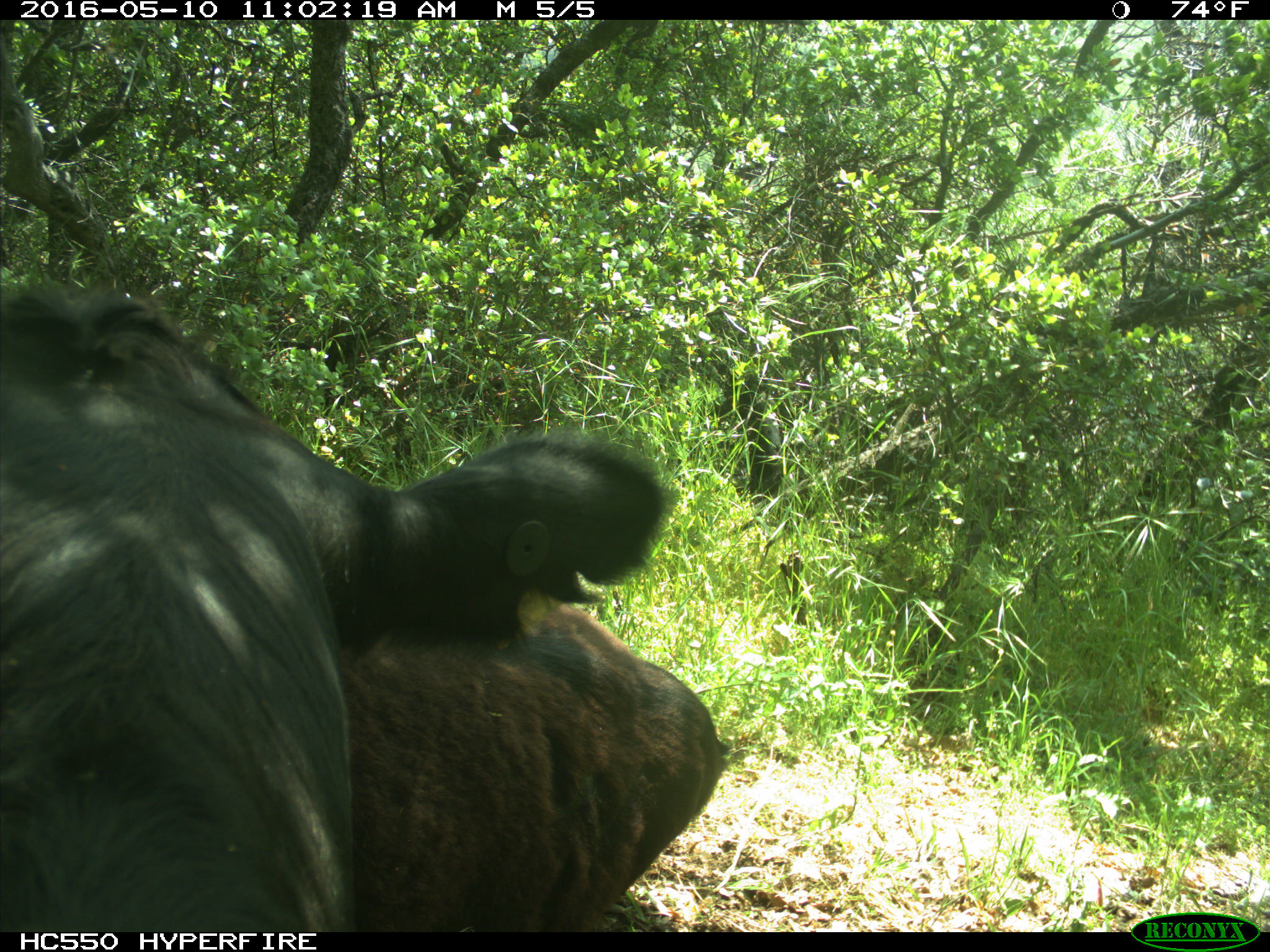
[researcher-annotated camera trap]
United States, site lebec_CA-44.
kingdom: Animalia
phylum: Chordata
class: Mammalia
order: Artiodactyla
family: Bovidae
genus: Bos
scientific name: Bos taurus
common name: domestic cow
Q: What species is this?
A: Bos taurus (domestic cow).